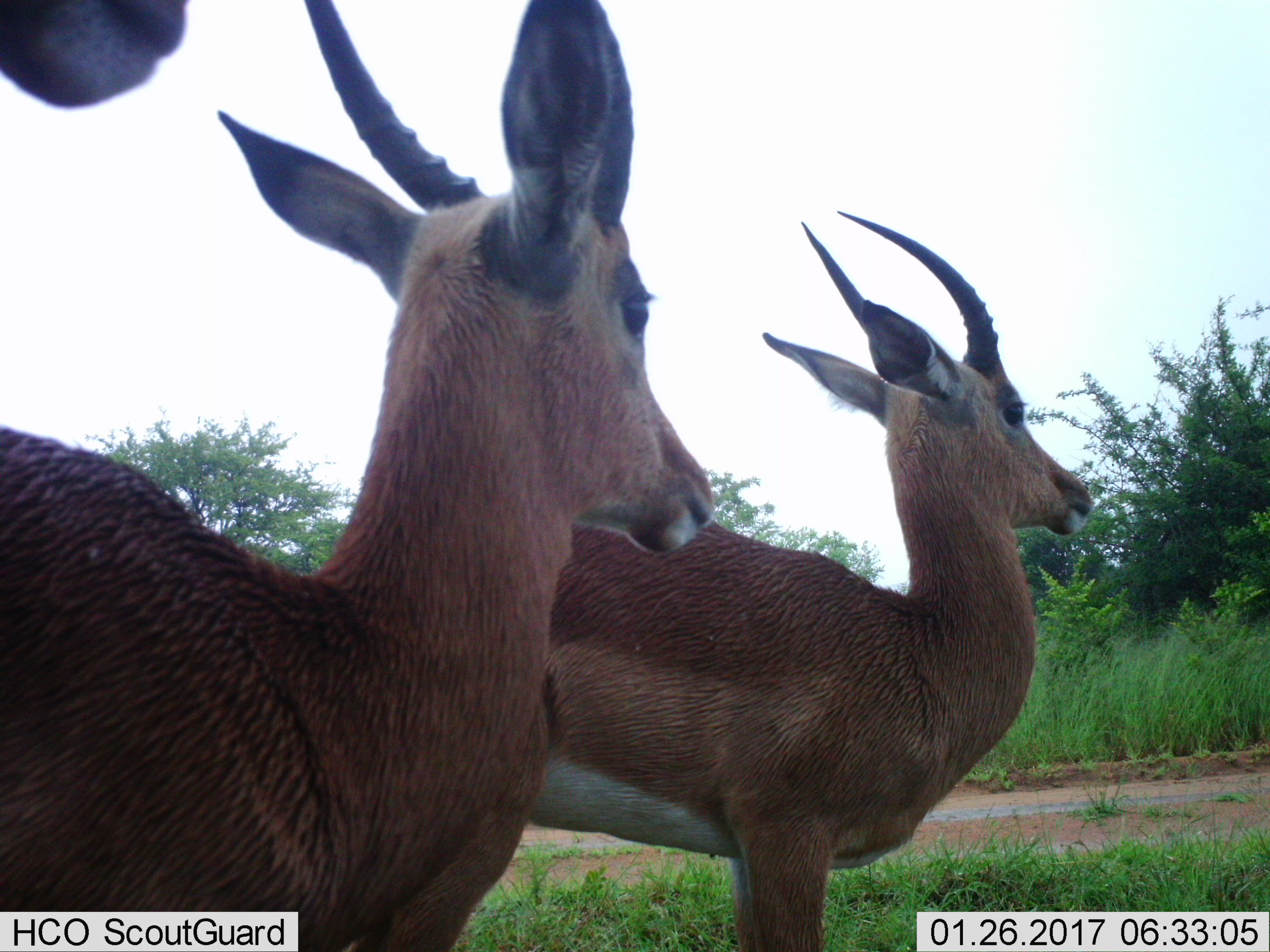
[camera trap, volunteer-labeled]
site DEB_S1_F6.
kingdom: Animalia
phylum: Chordata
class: Mammalia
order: Artiodactyla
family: Bovidae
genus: Aepyceros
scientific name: Aepyceros melampus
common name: impala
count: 3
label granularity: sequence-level